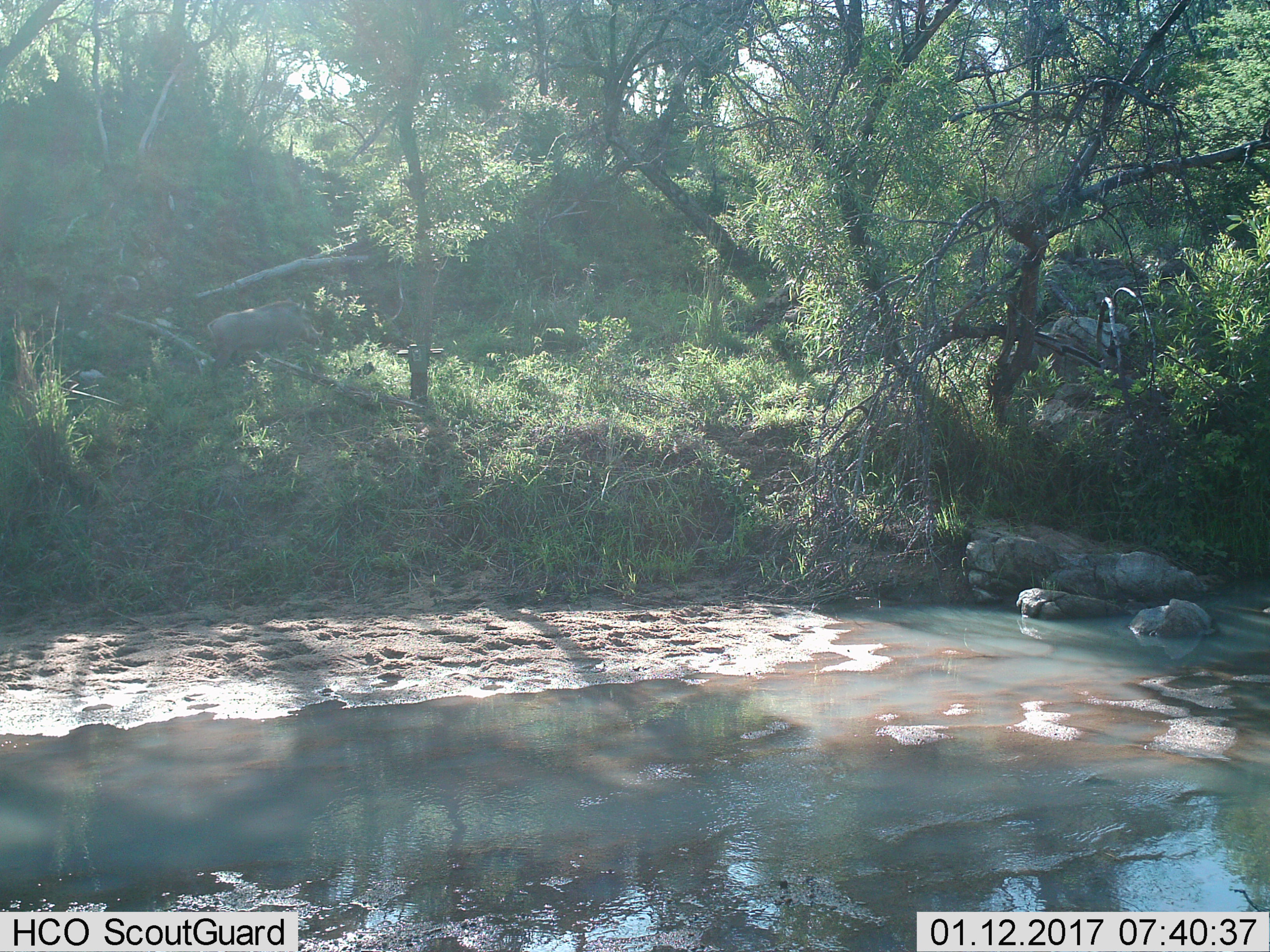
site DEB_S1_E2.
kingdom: Animalia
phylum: Chordata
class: Mammalia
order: Artiodactyla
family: Suidae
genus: Phacochoerus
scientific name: Phacochoerus africanus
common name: warthog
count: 1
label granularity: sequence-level